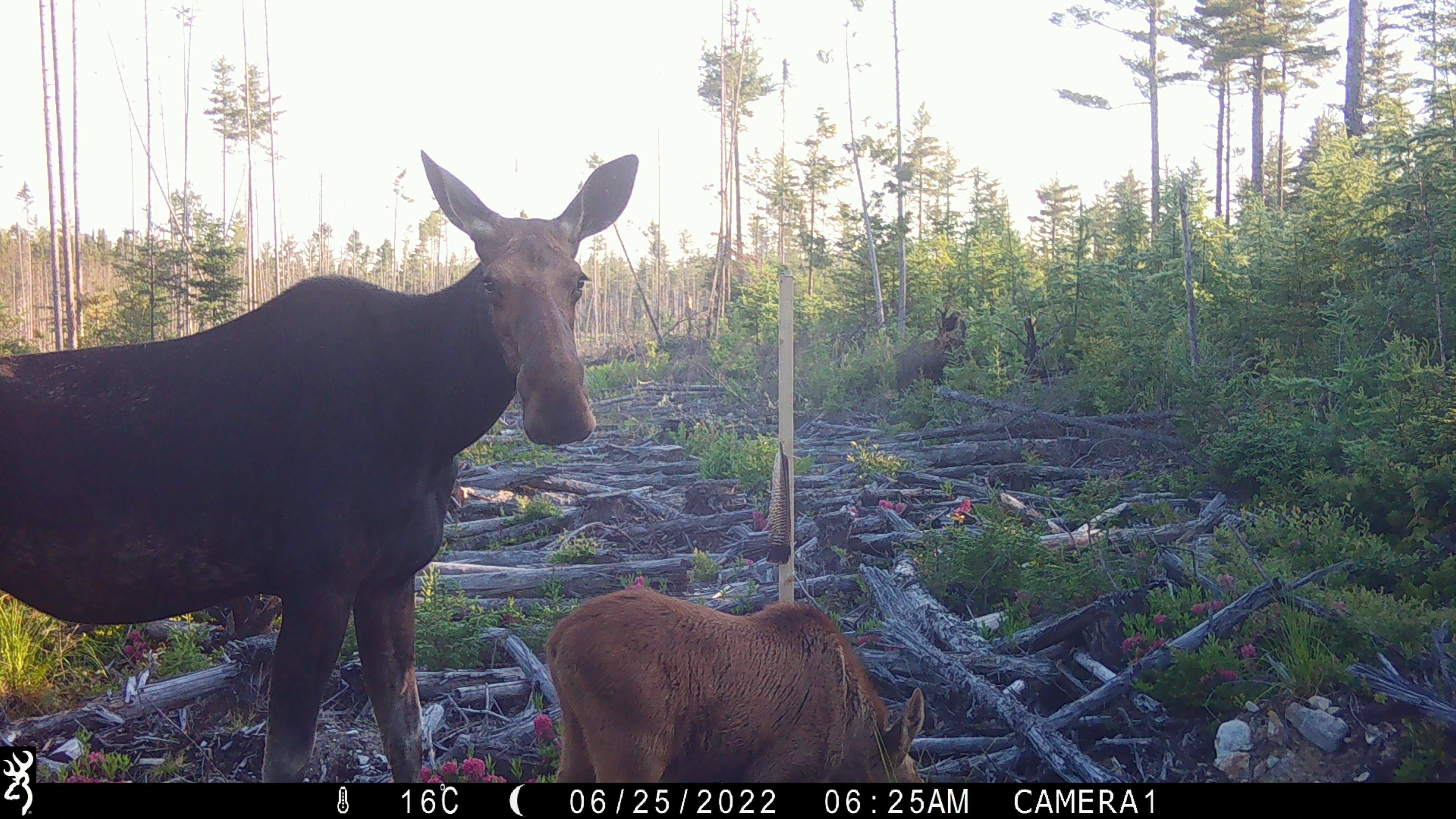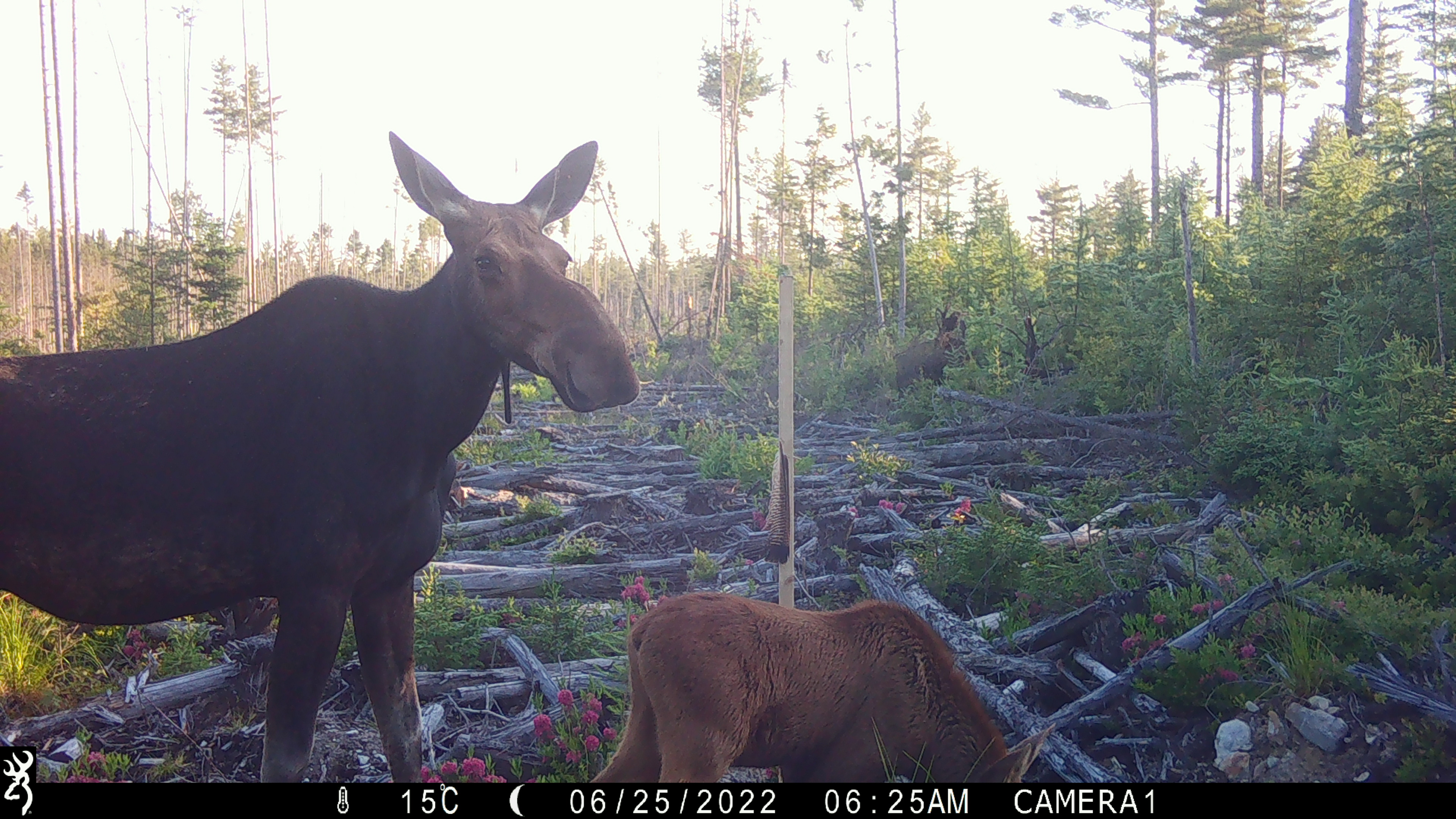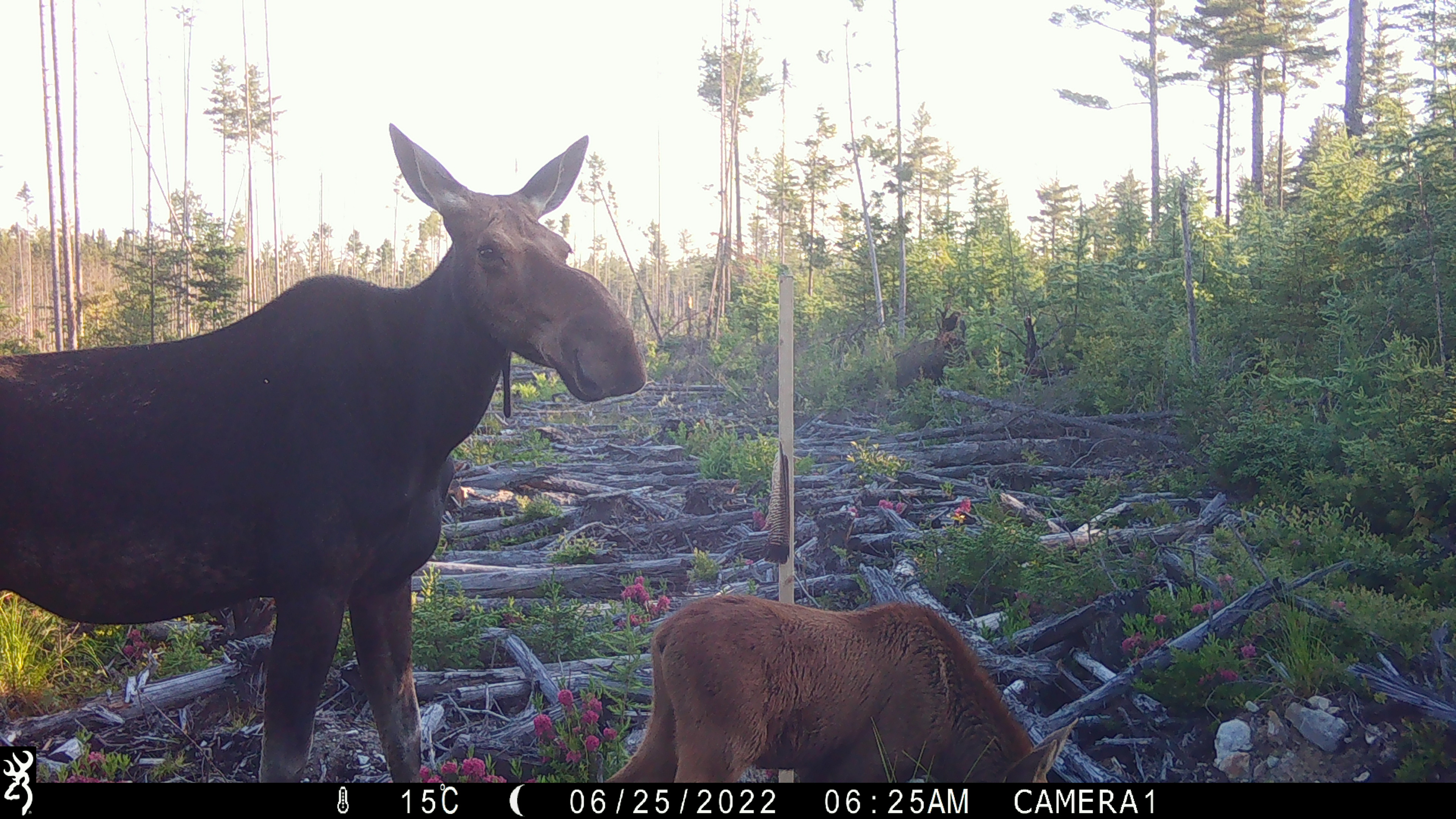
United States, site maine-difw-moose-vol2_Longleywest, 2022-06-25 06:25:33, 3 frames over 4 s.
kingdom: Animalia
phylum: Chordata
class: Mammalia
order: Artiodactyla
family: Cervidae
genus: Alces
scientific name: Alces alces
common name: moose